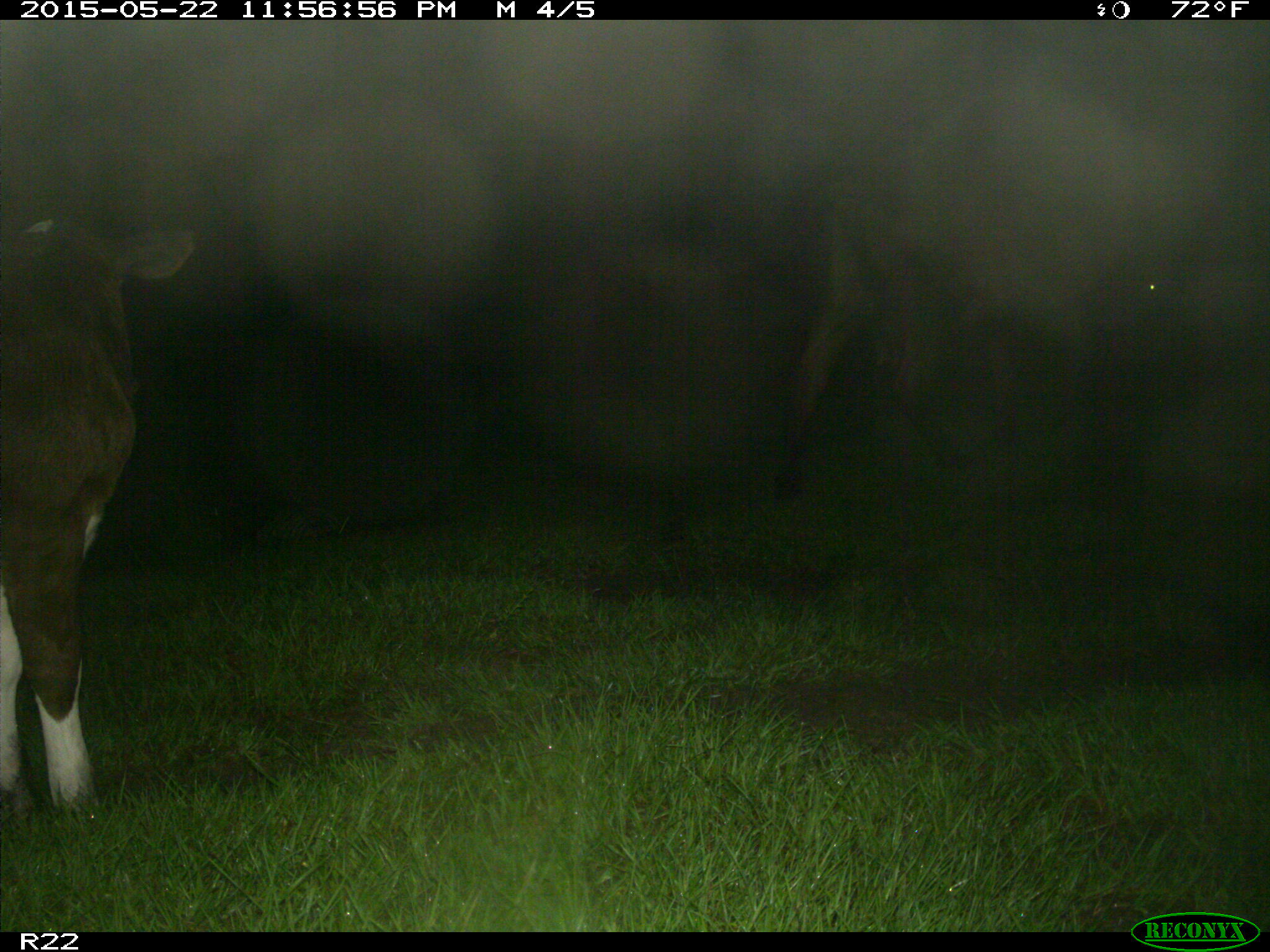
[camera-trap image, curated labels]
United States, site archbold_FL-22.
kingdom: Animalia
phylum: Chordata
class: Mammalia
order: Artiodactyla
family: Bovidae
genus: Bos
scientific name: Bos taurus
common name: domestic cow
Bos taurus (domestic cow).